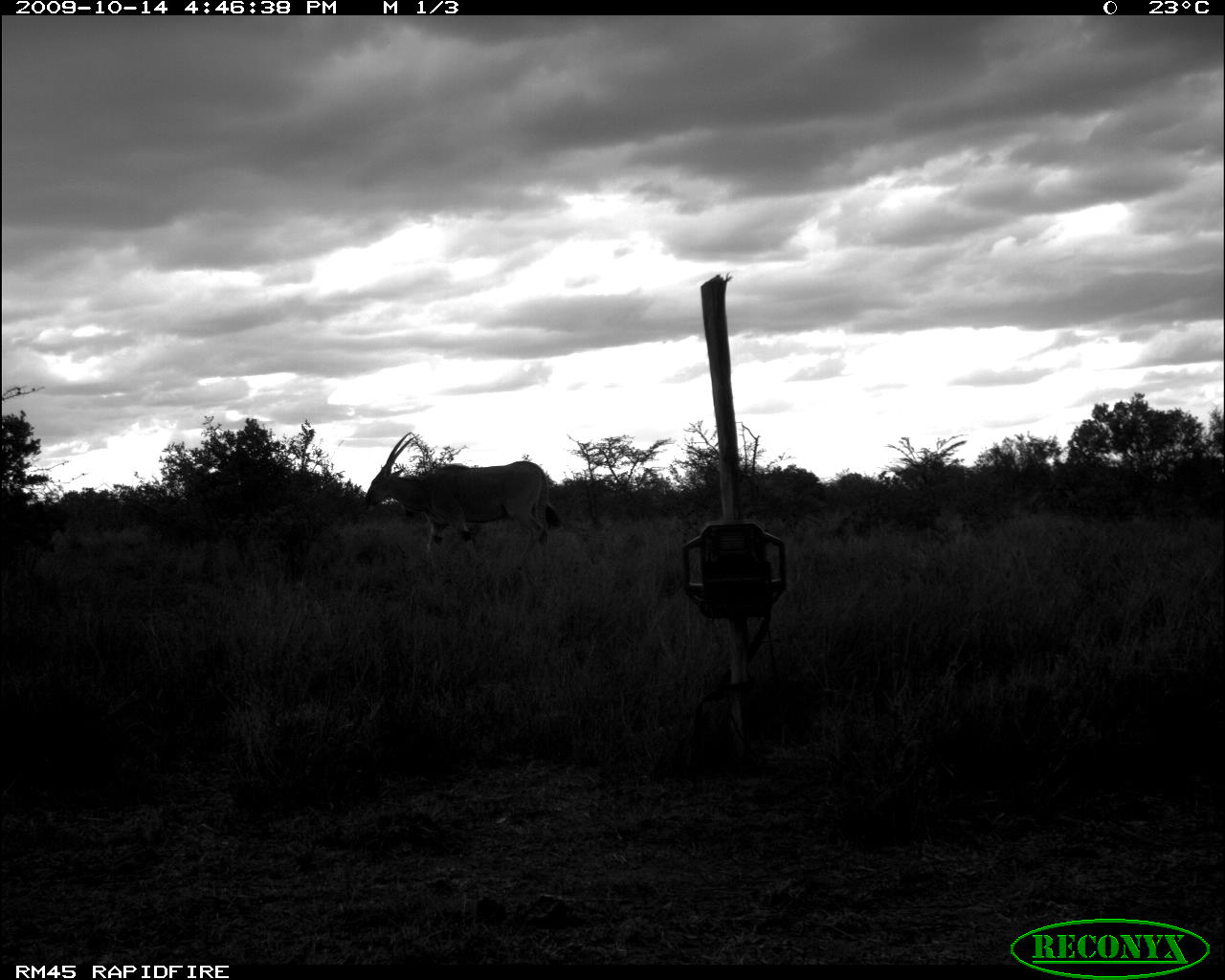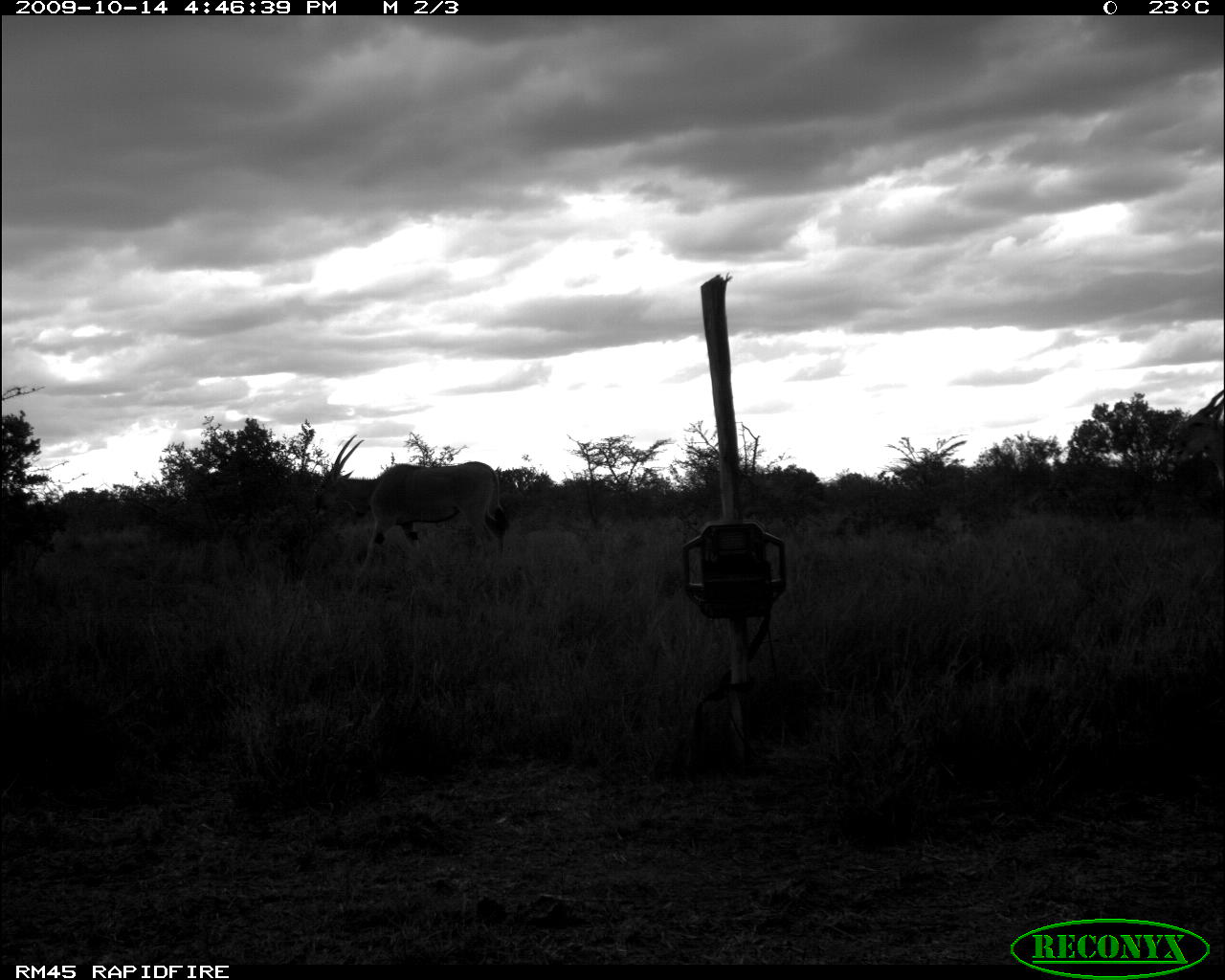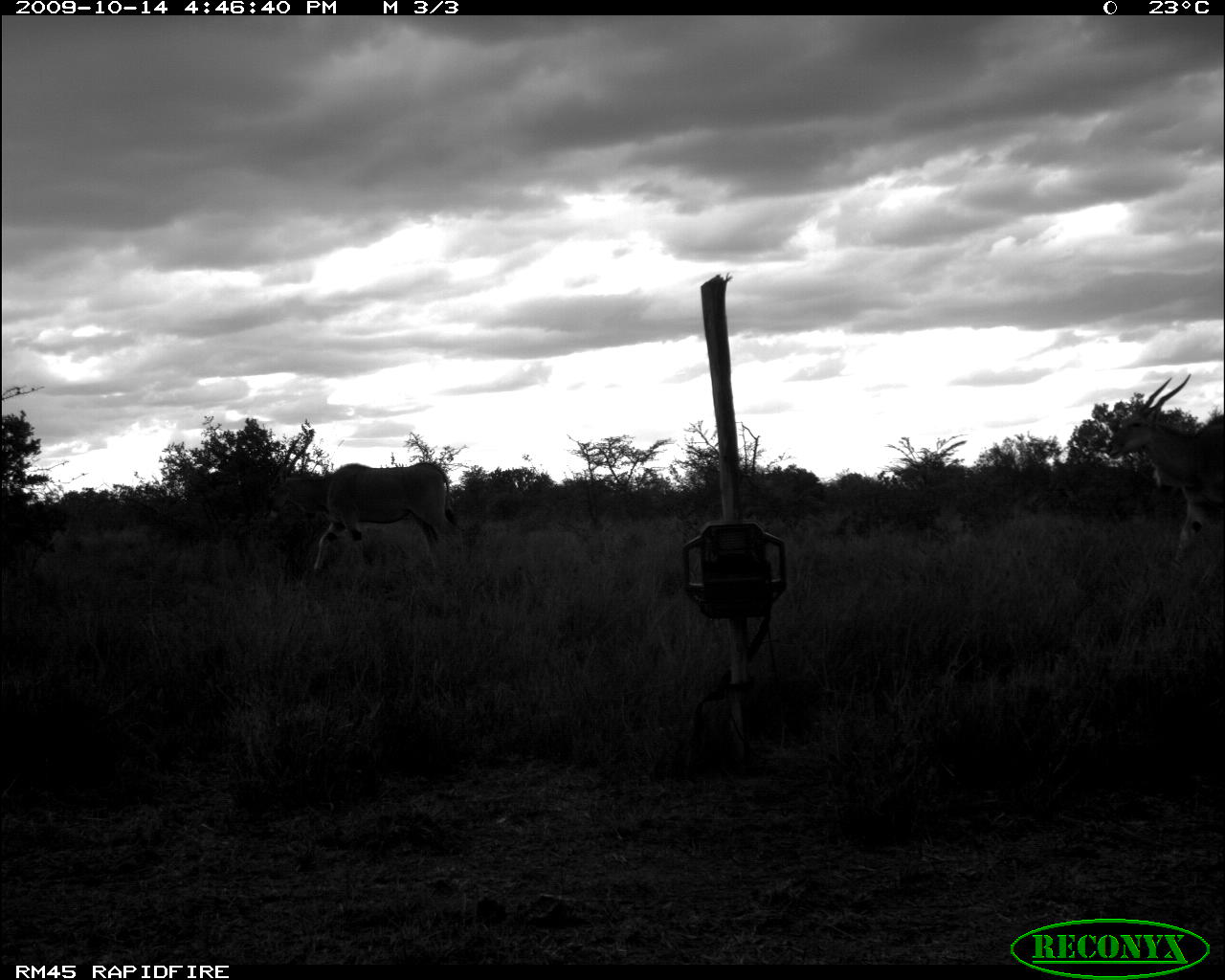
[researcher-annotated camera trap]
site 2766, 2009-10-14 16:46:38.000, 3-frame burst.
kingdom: Animalia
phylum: Chordata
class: Mammalia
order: Artiodactyla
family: Bovidae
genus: Tragelaphus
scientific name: Tragelaphus oryx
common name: eland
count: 1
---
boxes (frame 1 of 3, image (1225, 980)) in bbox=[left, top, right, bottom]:
tragelaphus oryx: bbox=[361, 432, 563, 588]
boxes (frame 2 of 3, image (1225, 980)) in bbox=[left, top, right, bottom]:
tragelaphus oryx: bbox=[313, 433, 509, 562]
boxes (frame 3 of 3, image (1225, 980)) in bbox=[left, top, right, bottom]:
tragelaphus oryx: bbox=[271, 461, 463, 577]